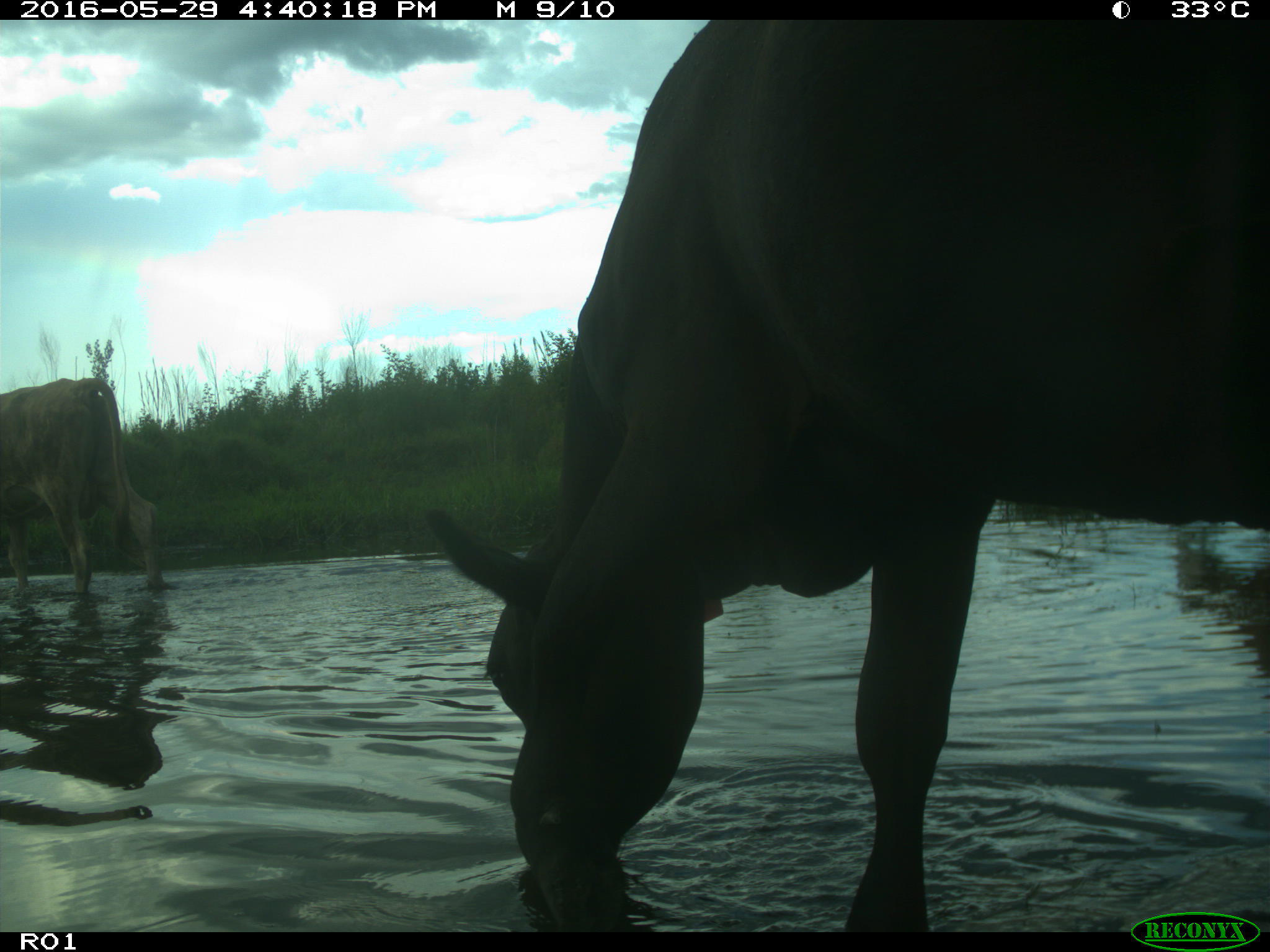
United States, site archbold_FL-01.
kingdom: Animalia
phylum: Chordata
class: Mammalia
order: Artiodactyla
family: Bovidae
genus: Bos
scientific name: Bos taurus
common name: domestic cow